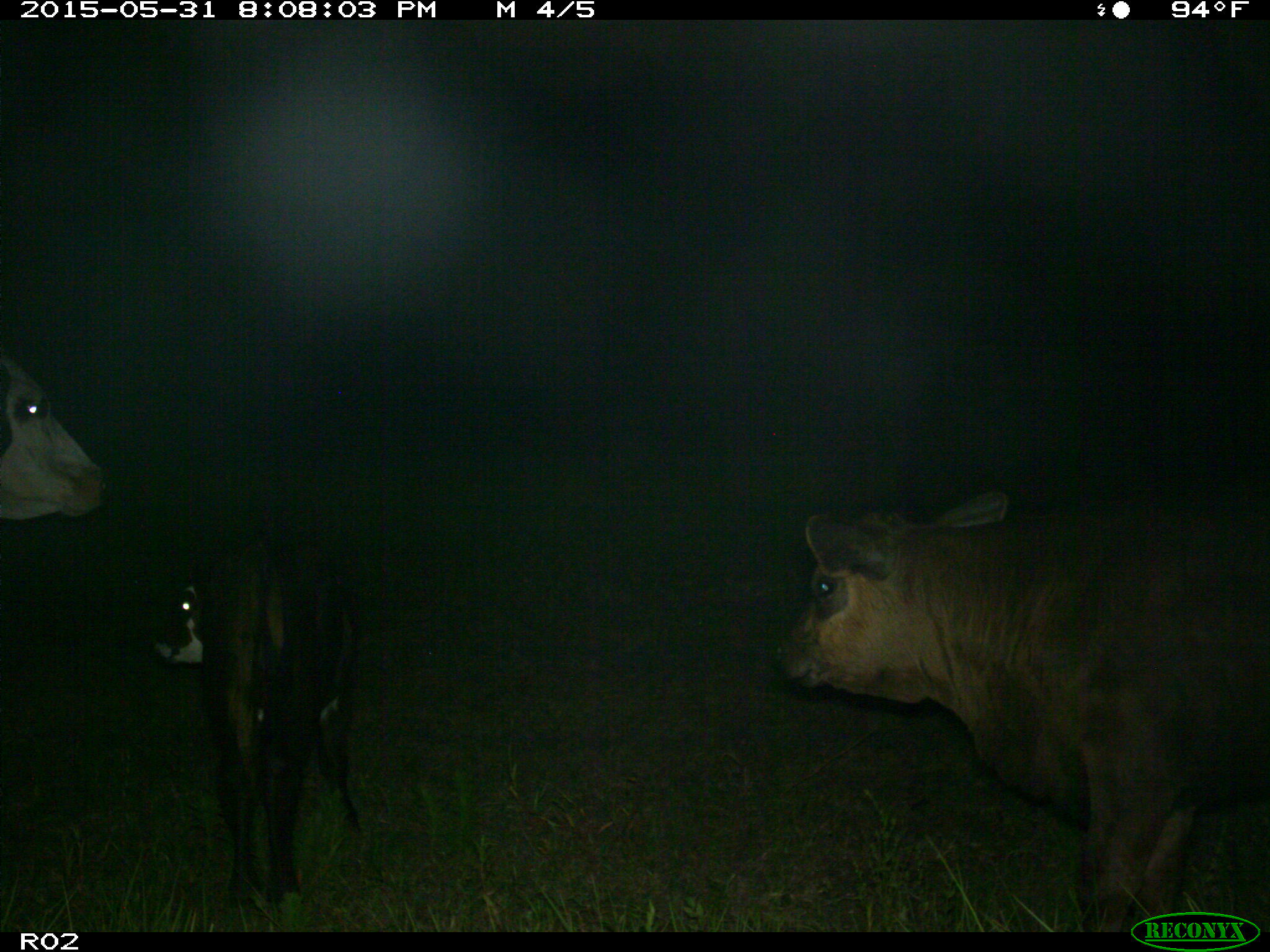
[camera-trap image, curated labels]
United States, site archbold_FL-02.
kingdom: Animalia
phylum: Chordata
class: Mammalia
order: Artiodactyla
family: Bovidae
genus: Bos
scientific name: Bos taurus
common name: domestic cow